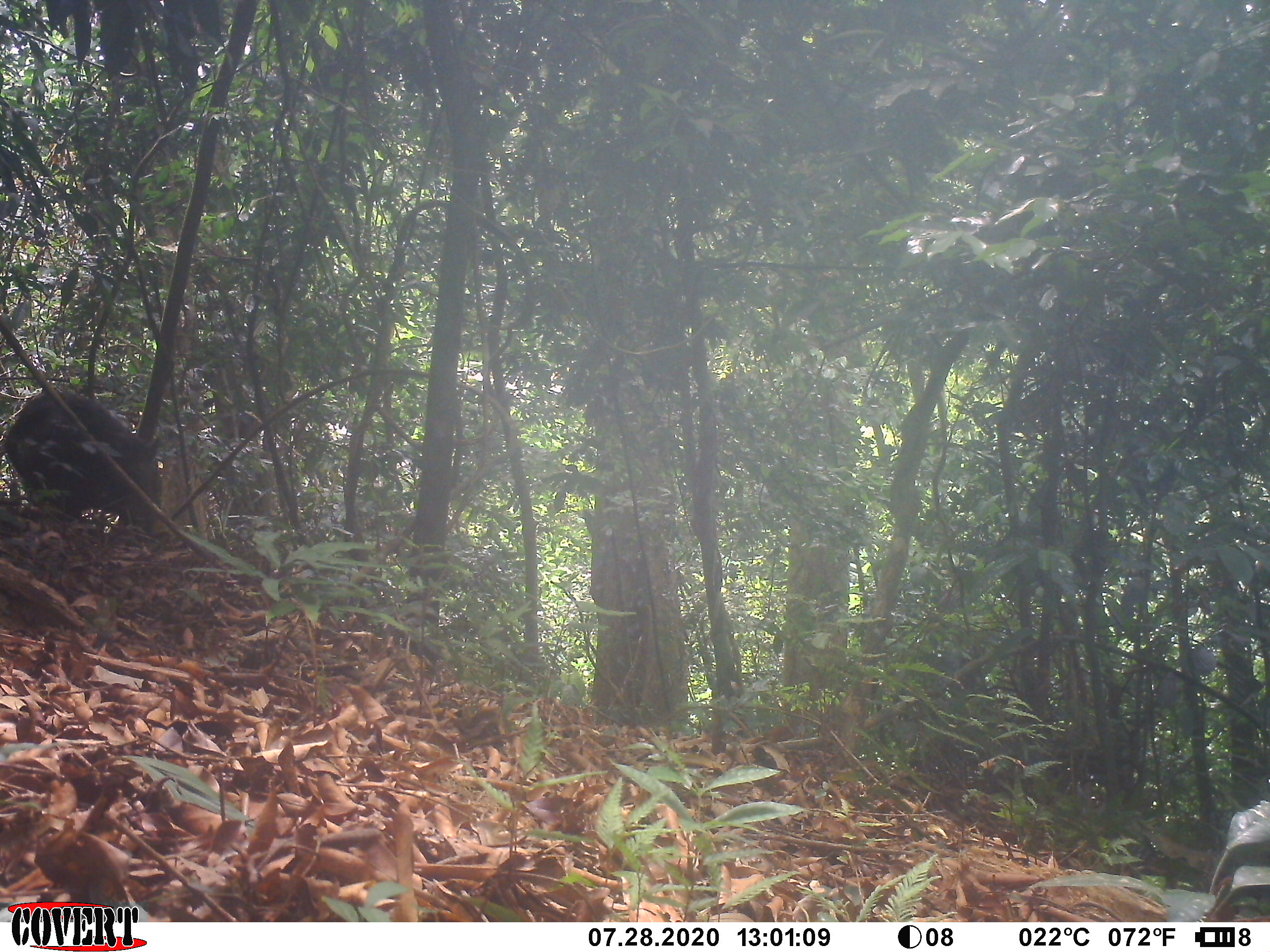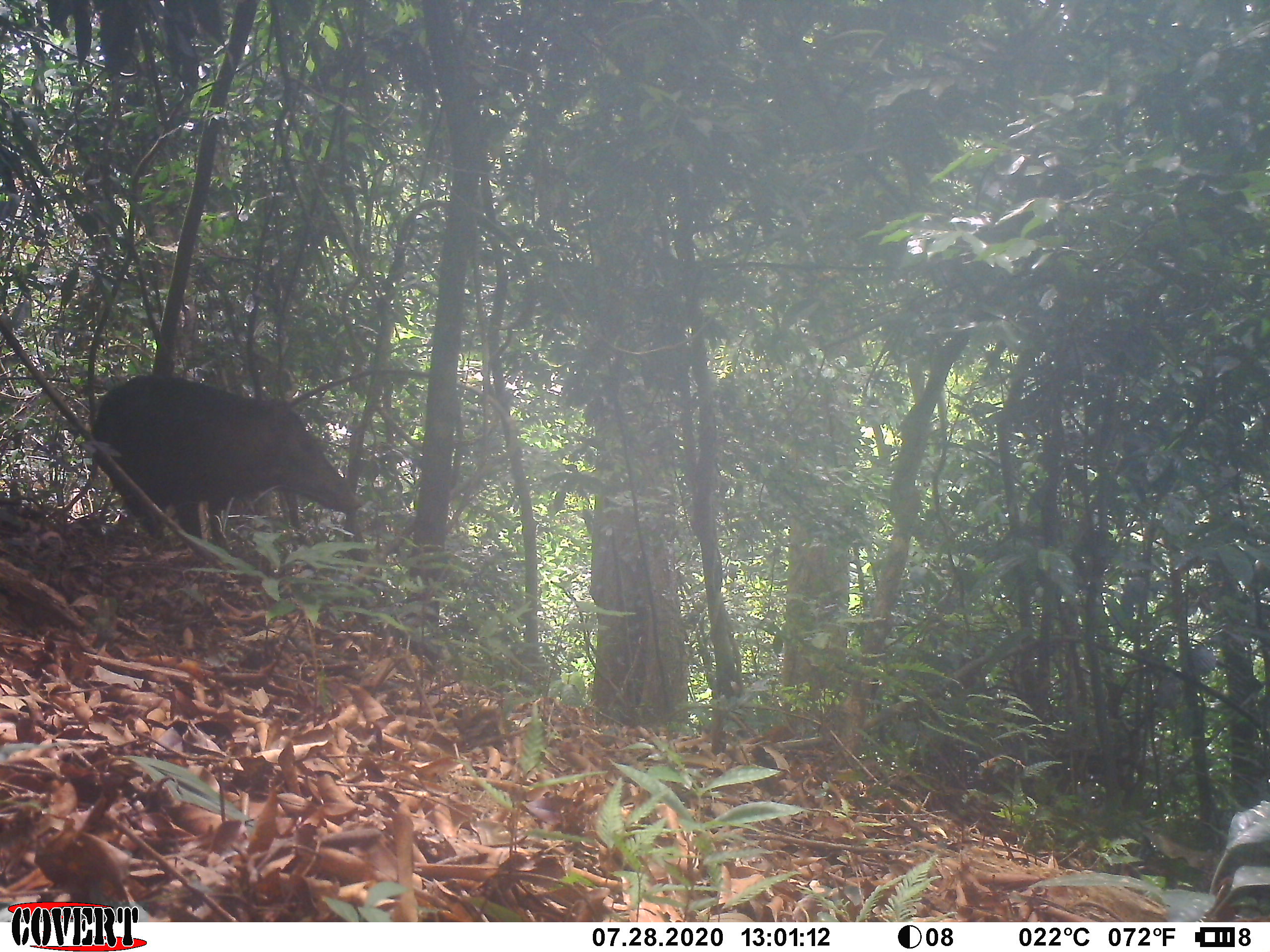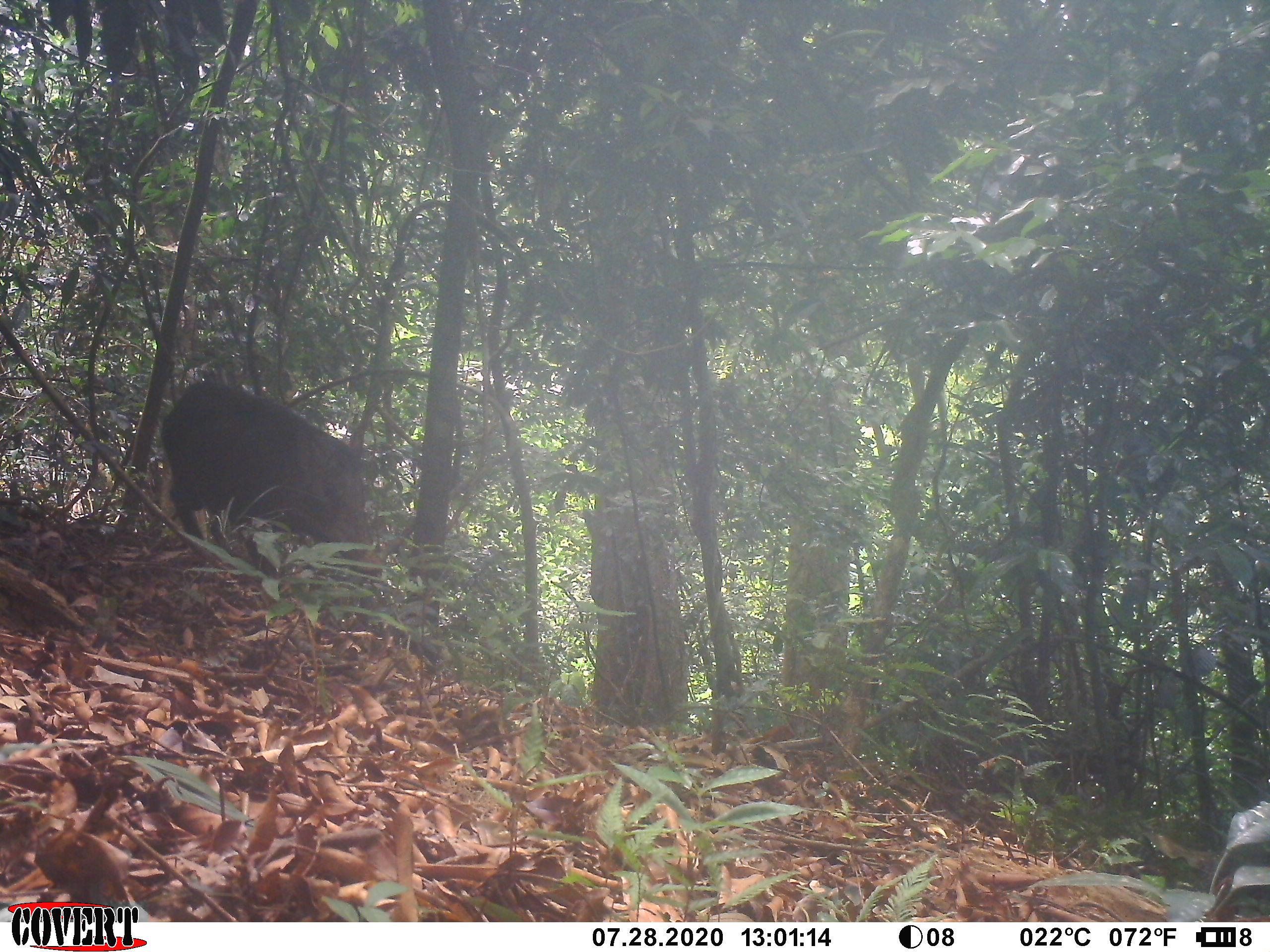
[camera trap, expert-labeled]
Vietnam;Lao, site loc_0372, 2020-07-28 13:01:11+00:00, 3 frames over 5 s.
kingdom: Animalia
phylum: Chordata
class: Mammalia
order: Artiodactyla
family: Suidae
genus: Sus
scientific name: Sus scrofa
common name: eurasian wild pig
Eurasian wild pig (Sus scrofa). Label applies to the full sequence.